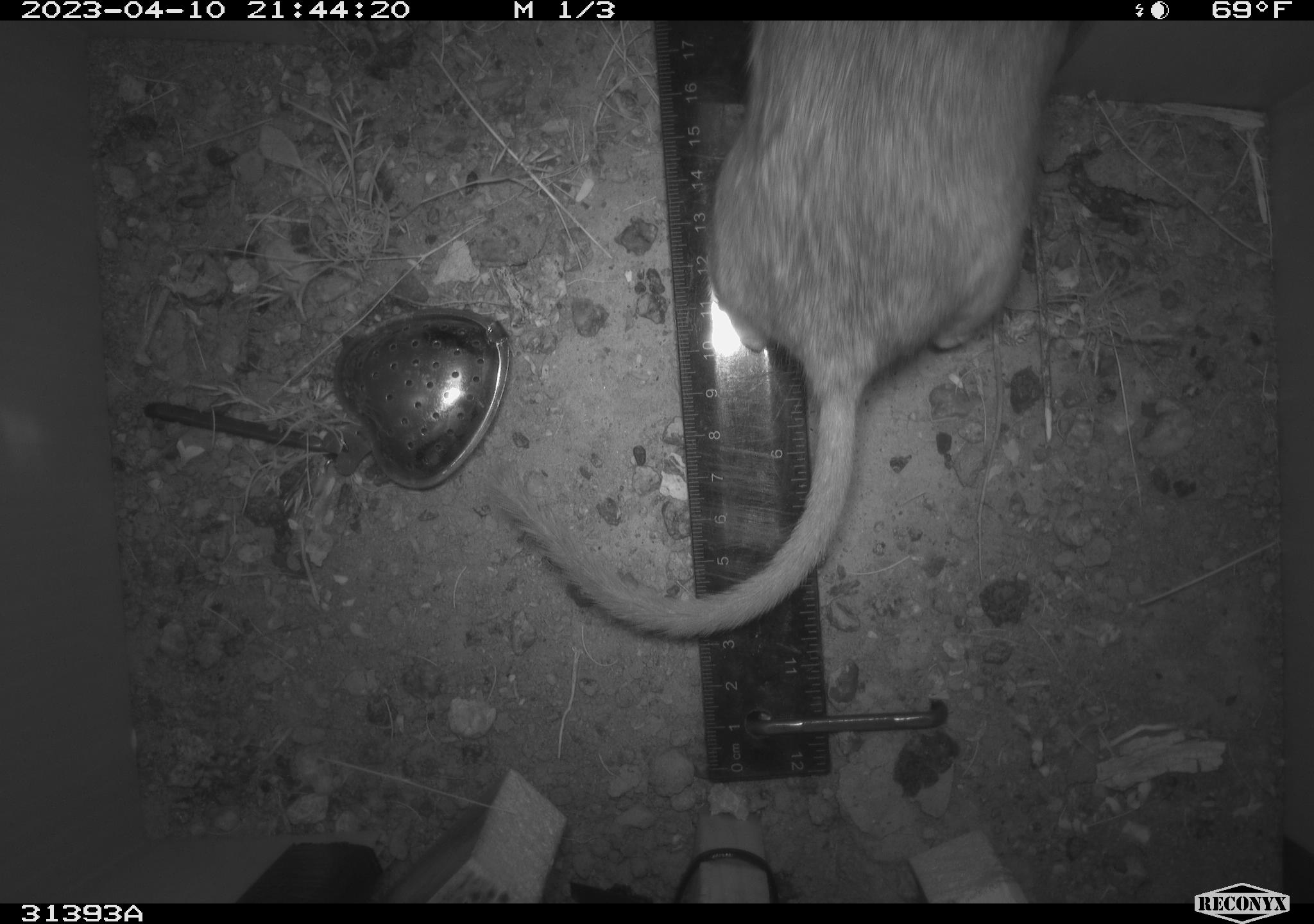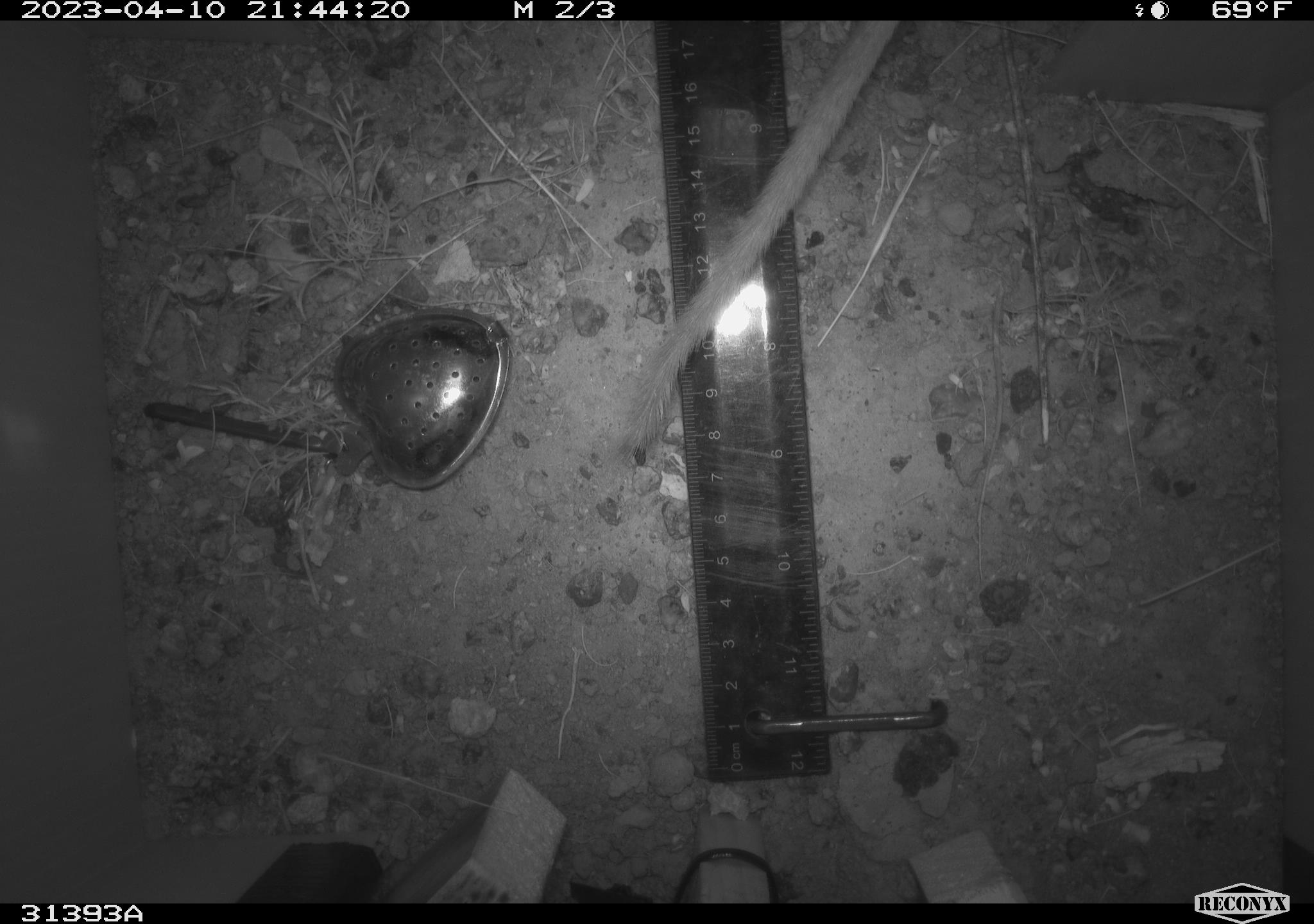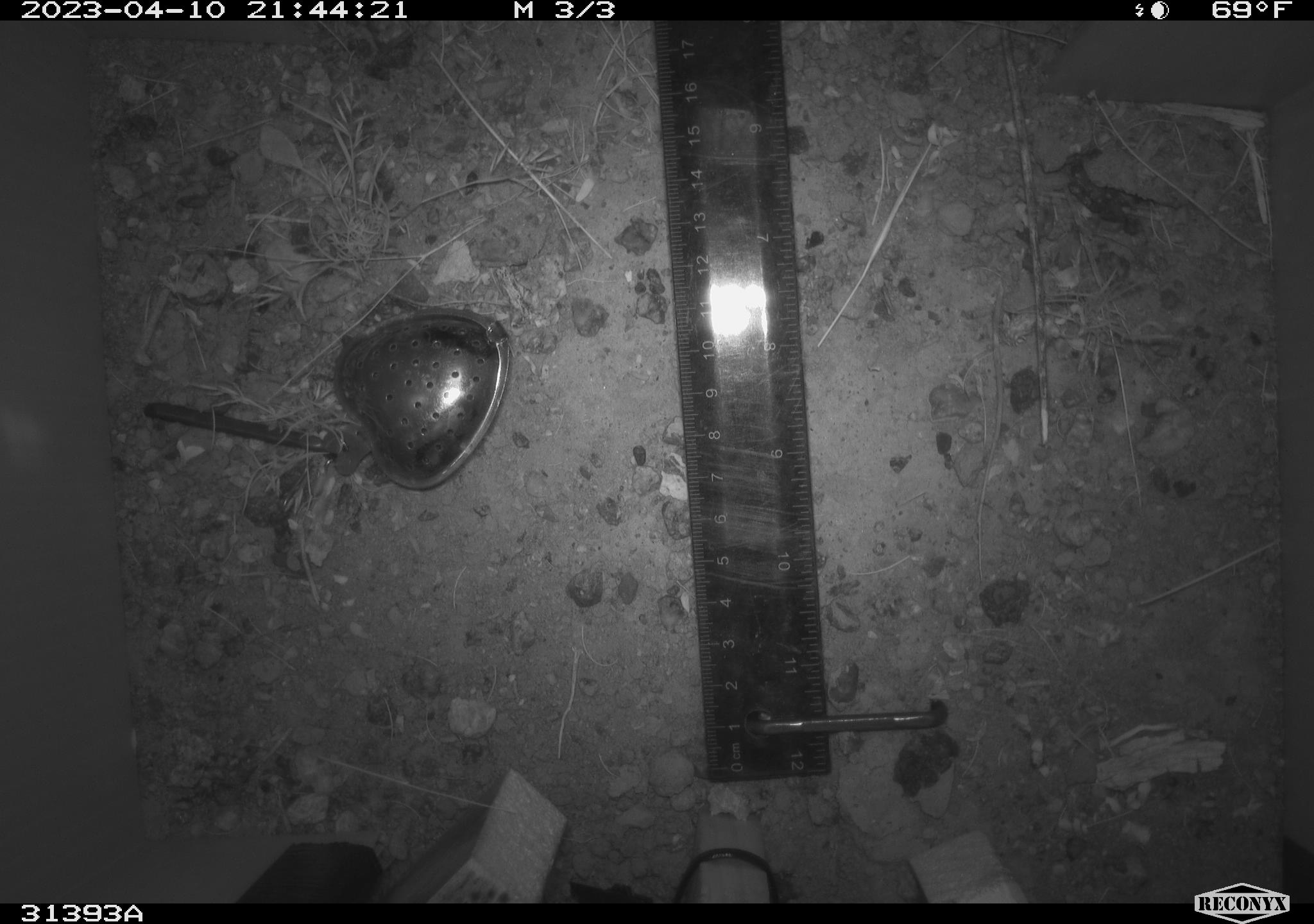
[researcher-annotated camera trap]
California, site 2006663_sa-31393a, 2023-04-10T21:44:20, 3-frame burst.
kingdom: Animalia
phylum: Chordata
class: Mammalia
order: Rodentia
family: Cricetidae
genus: Neotoma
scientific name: Neotoma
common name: pack rat or woodrat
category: neotoma species